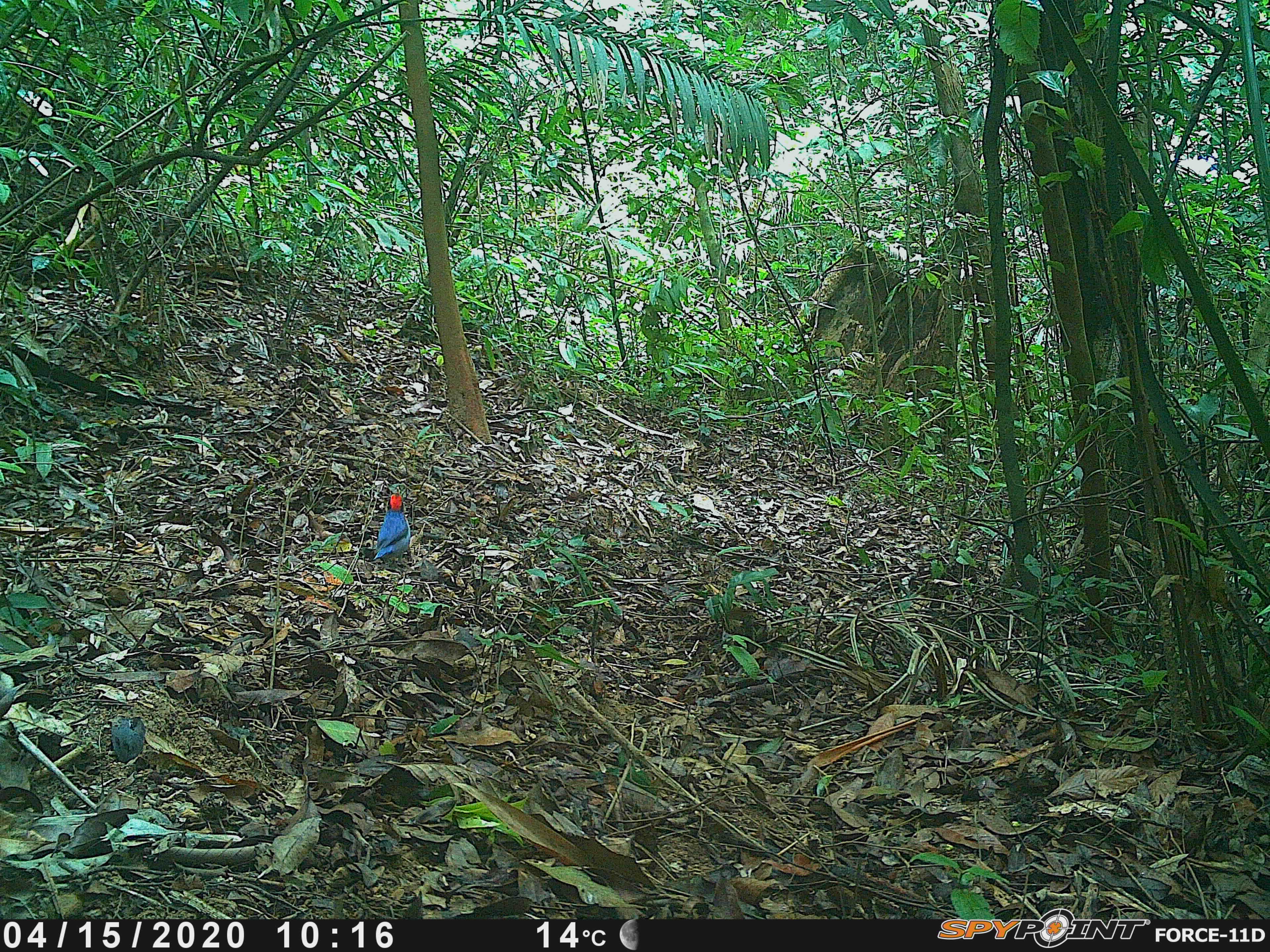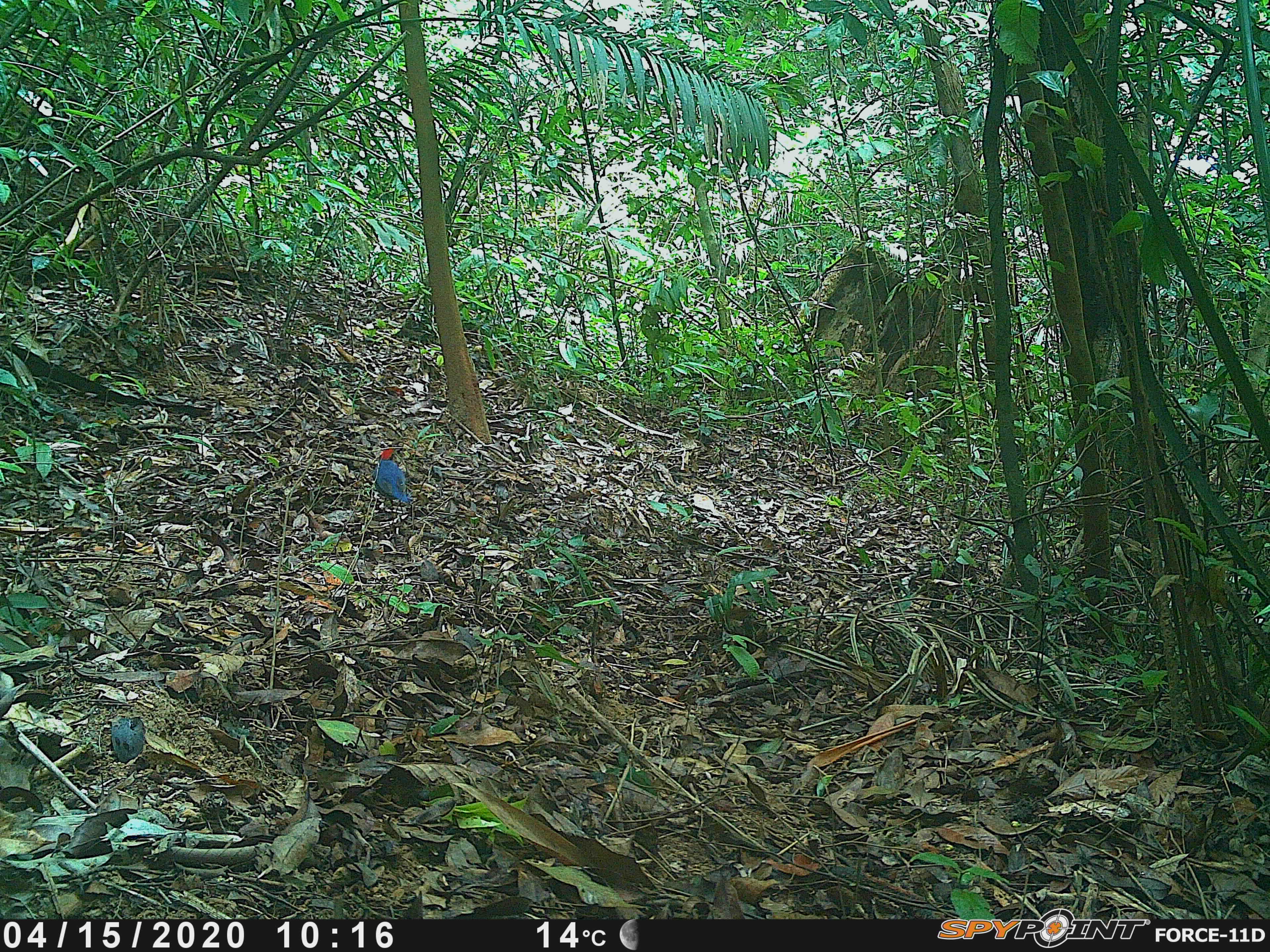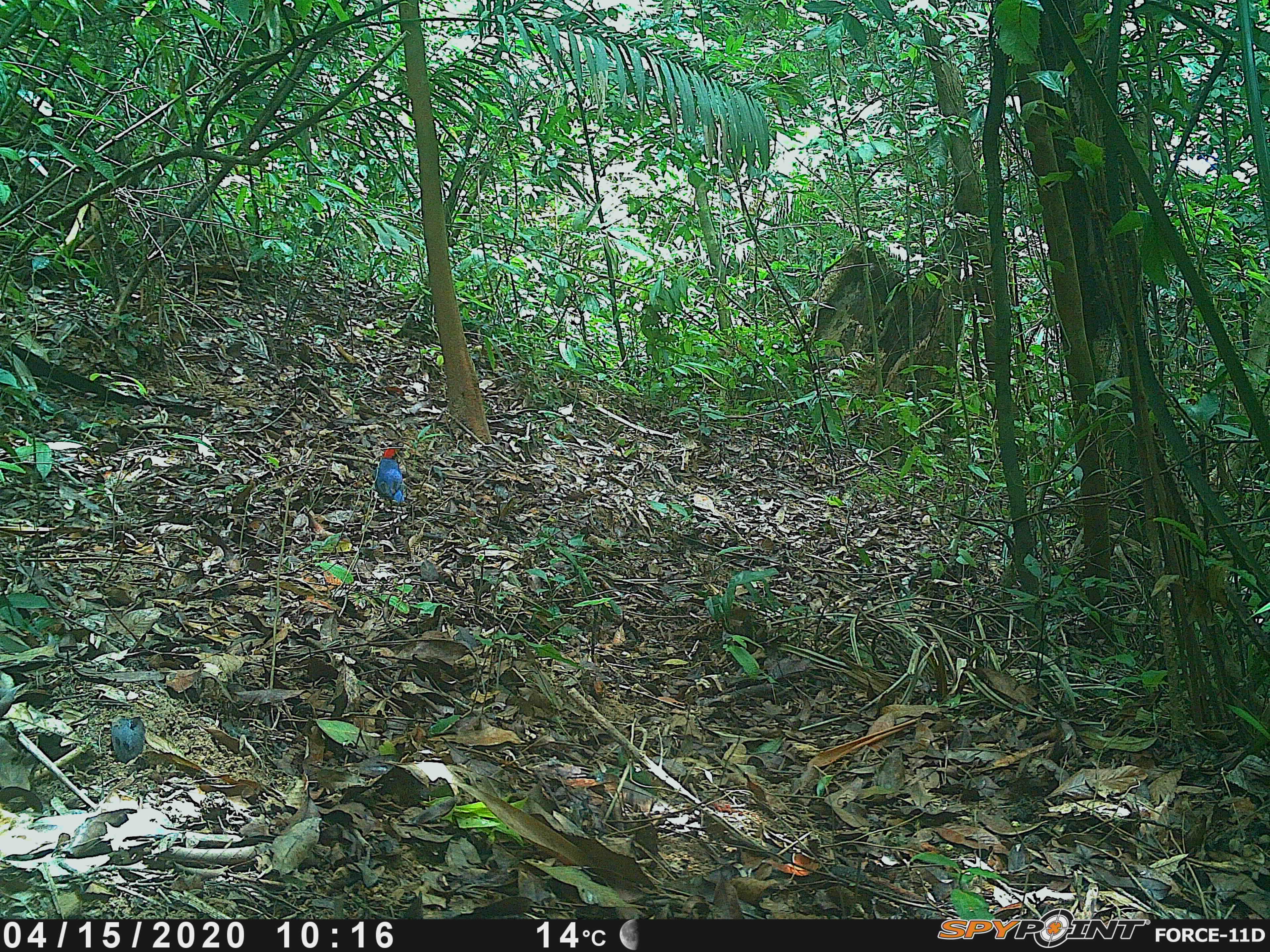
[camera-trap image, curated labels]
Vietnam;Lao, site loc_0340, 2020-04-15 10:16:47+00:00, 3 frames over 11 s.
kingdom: Animalia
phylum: Chordata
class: Aves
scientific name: Aves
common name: bird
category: unidentified bird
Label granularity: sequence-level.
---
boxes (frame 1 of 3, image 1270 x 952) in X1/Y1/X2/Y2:
unidentified bird: 372/493/410/562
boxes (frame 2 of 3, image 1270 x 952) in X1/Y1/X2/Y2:
unidentified bird: 372/449/410/505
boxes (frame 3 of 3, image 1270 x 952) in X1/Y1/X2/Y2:
unidentified bird: 372/448/405/504